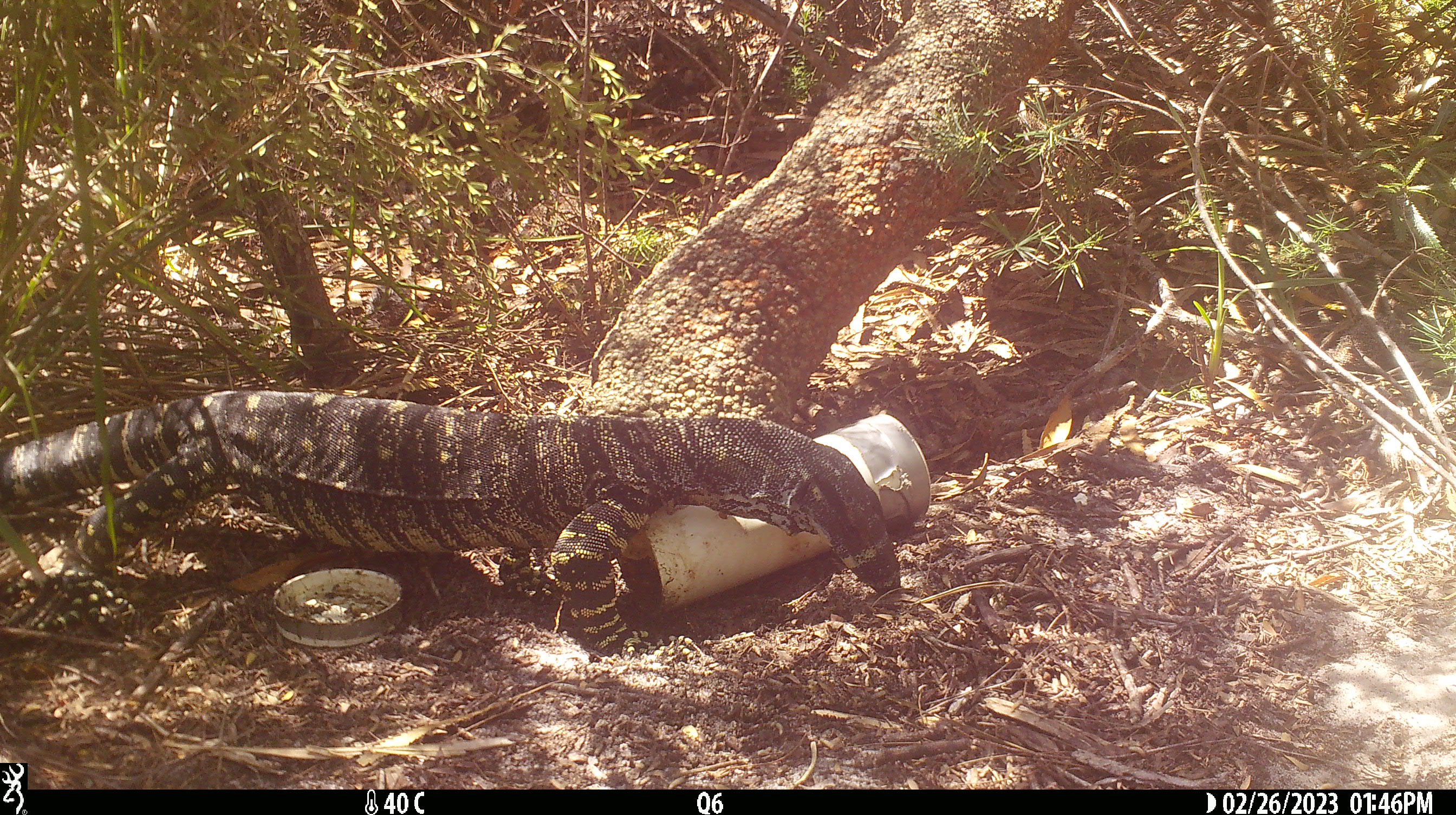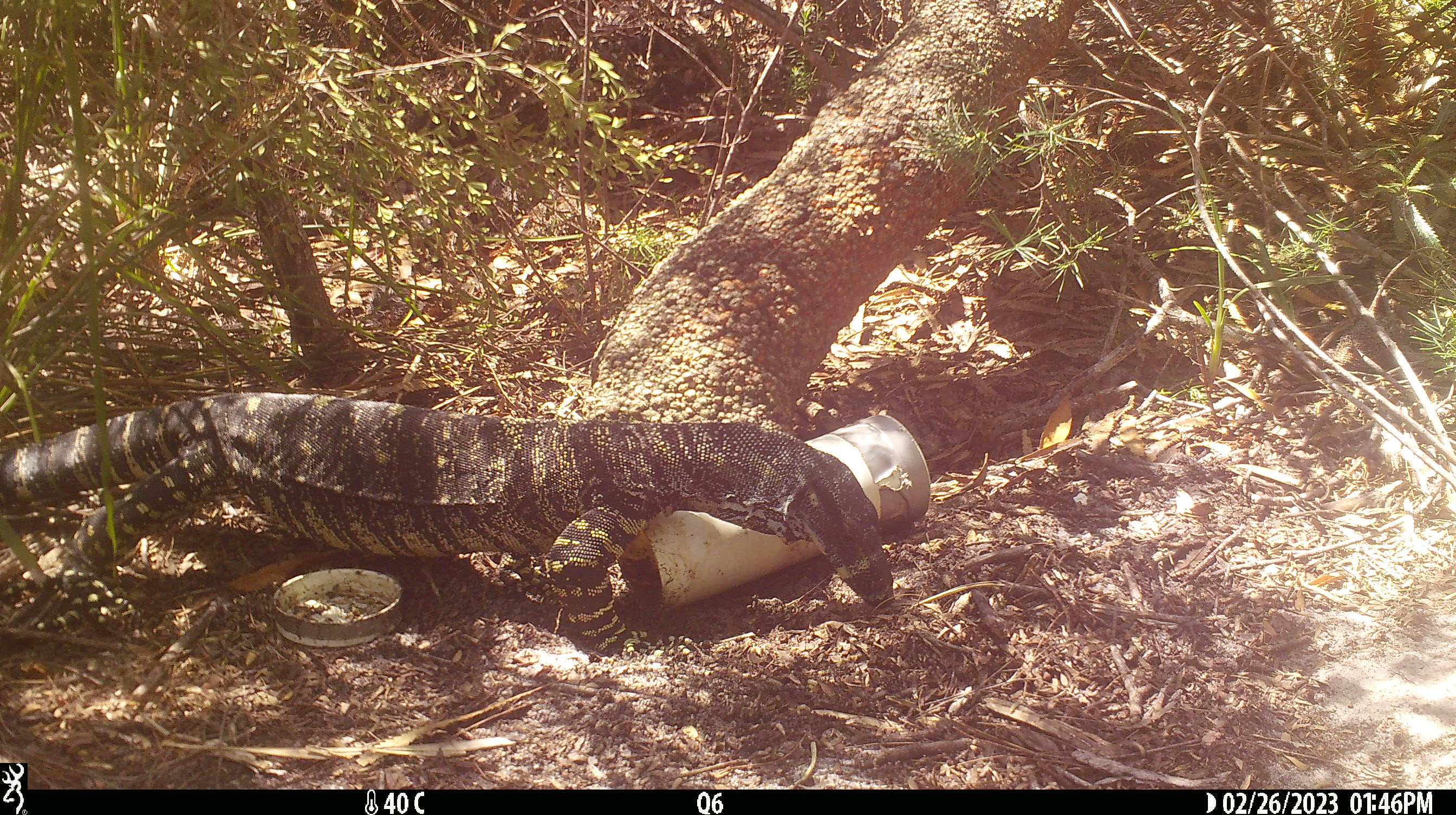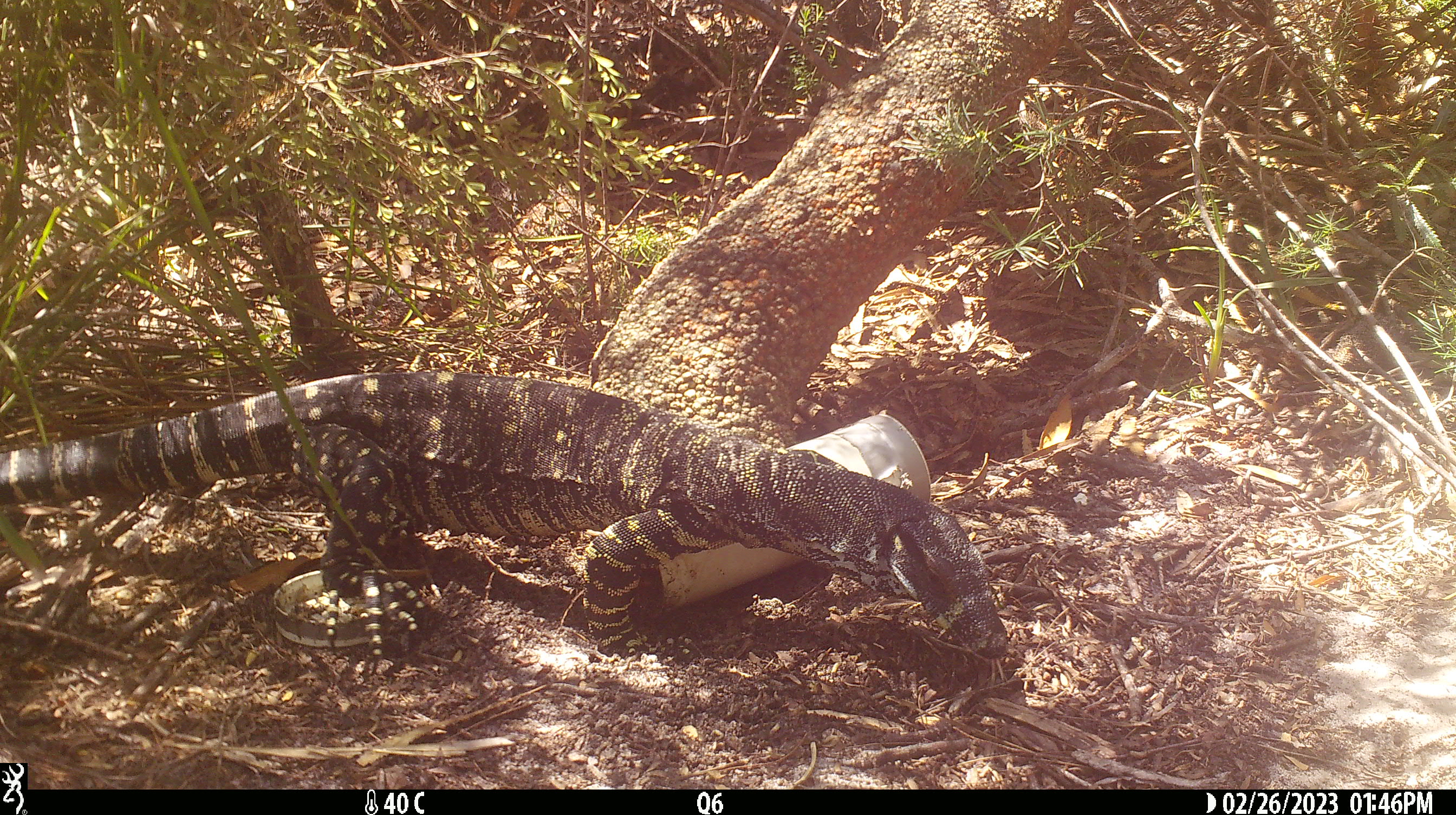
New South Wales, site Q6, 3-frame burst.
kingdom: Animalia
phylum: Chordata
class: Reptilia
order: Squamata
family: Varanidae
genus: Varanus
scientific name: Varanus varius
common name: lace monitor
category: goanna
Goanna (lace monitor) (Varanus varius).